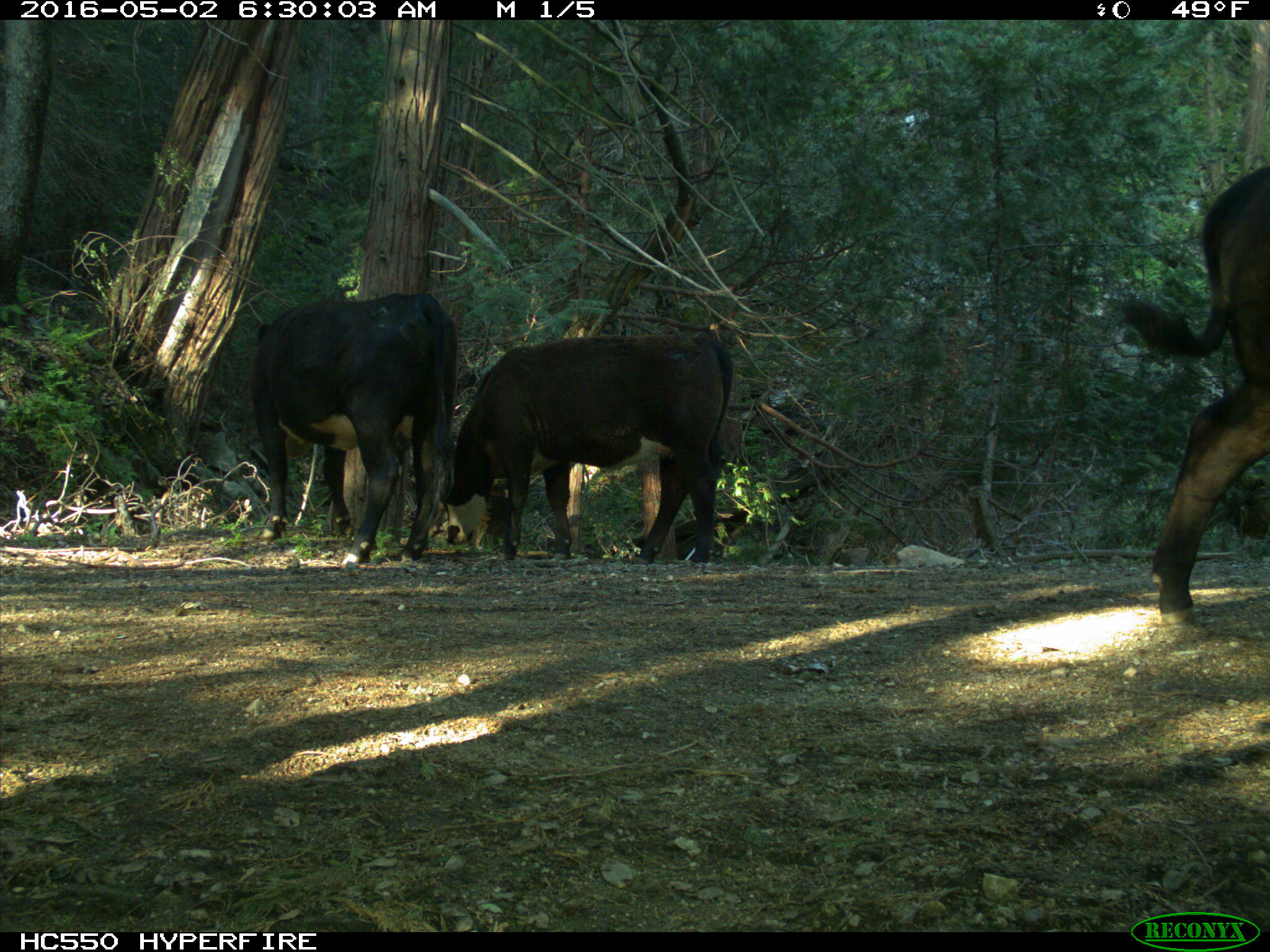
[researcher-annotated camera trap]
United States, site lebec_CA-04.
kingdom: Animalia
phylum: Chordata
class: Mammalia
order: Artiodactyla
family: Bovidae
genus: Bos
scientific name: Bos taurus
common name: domestic cow